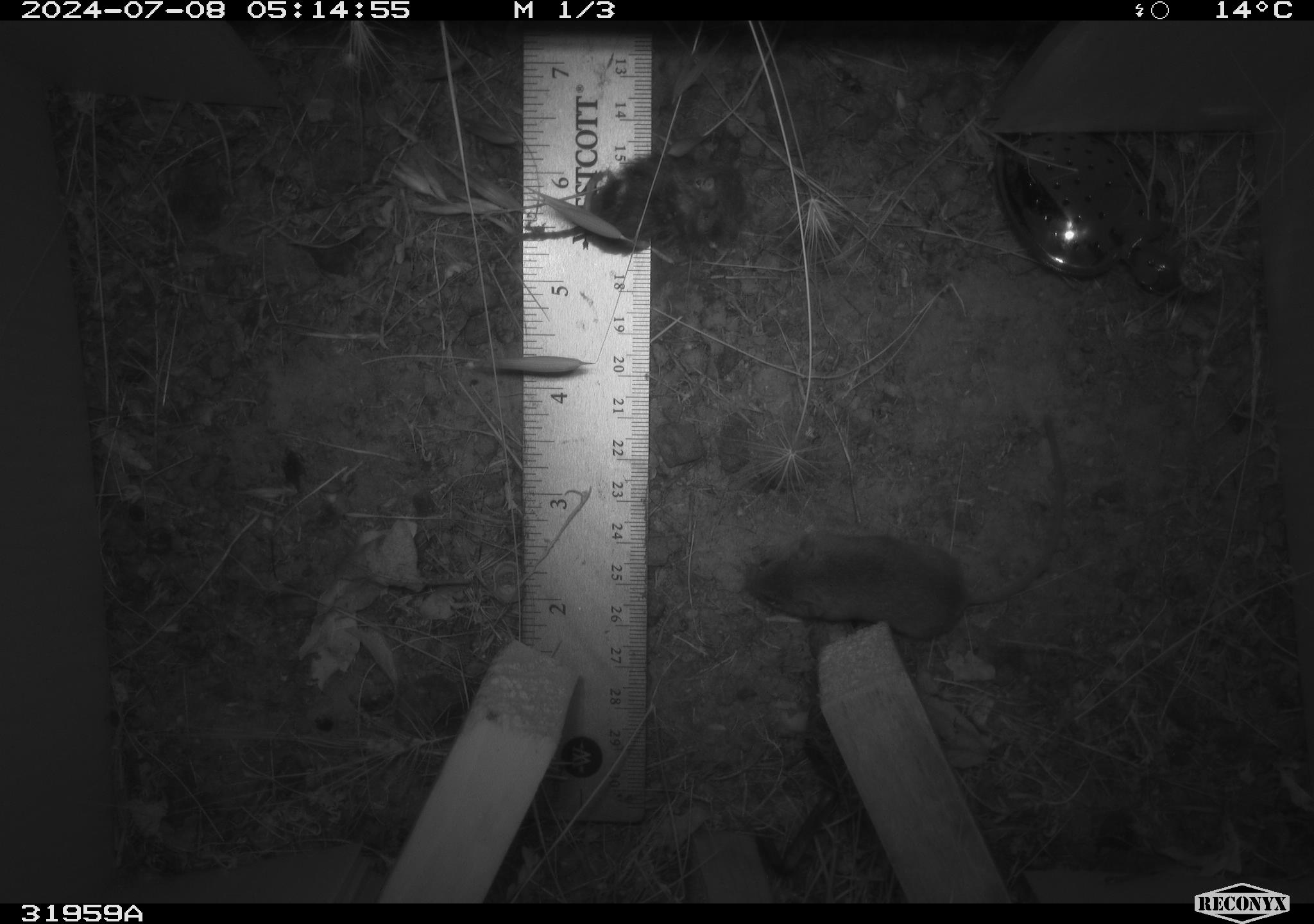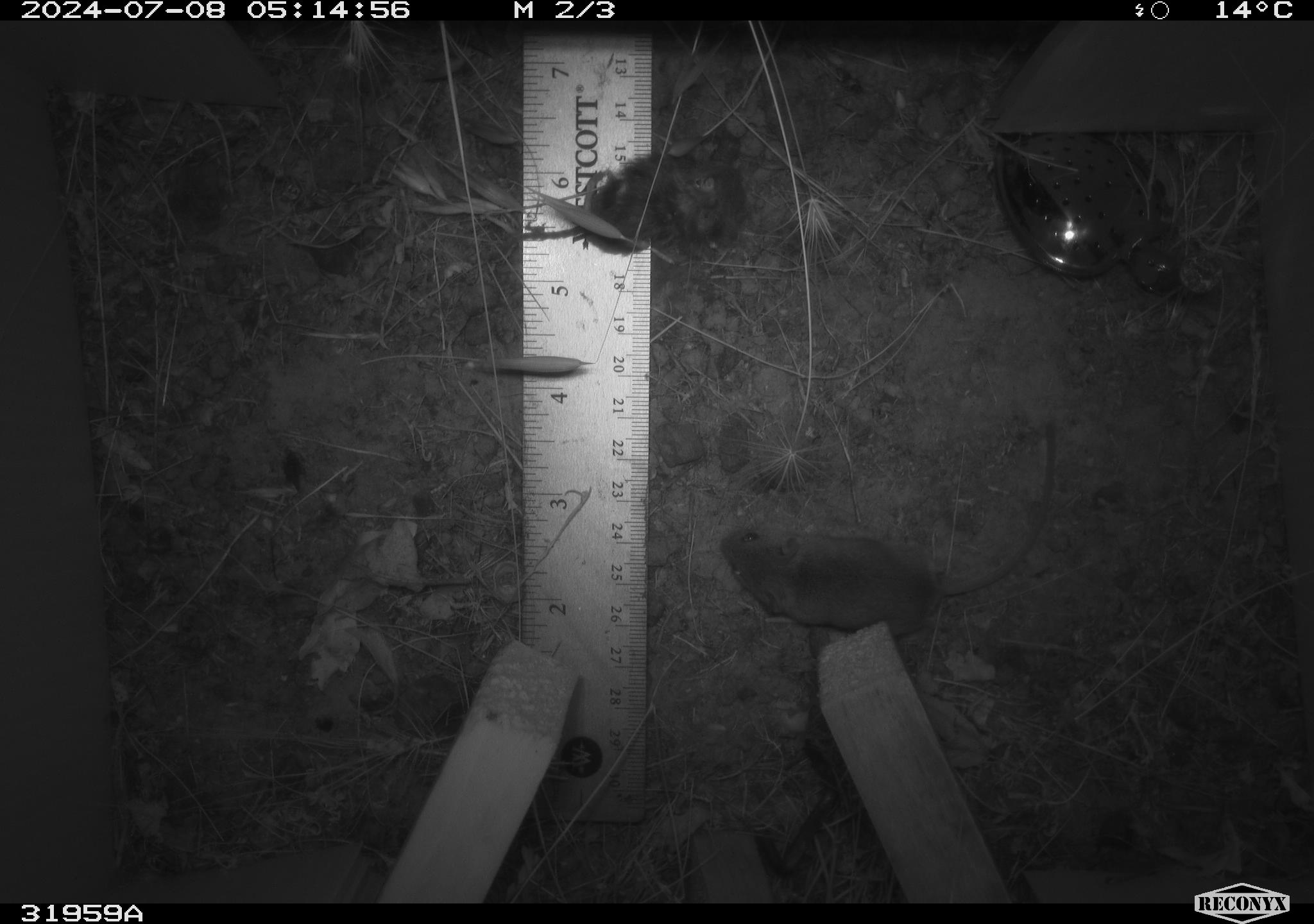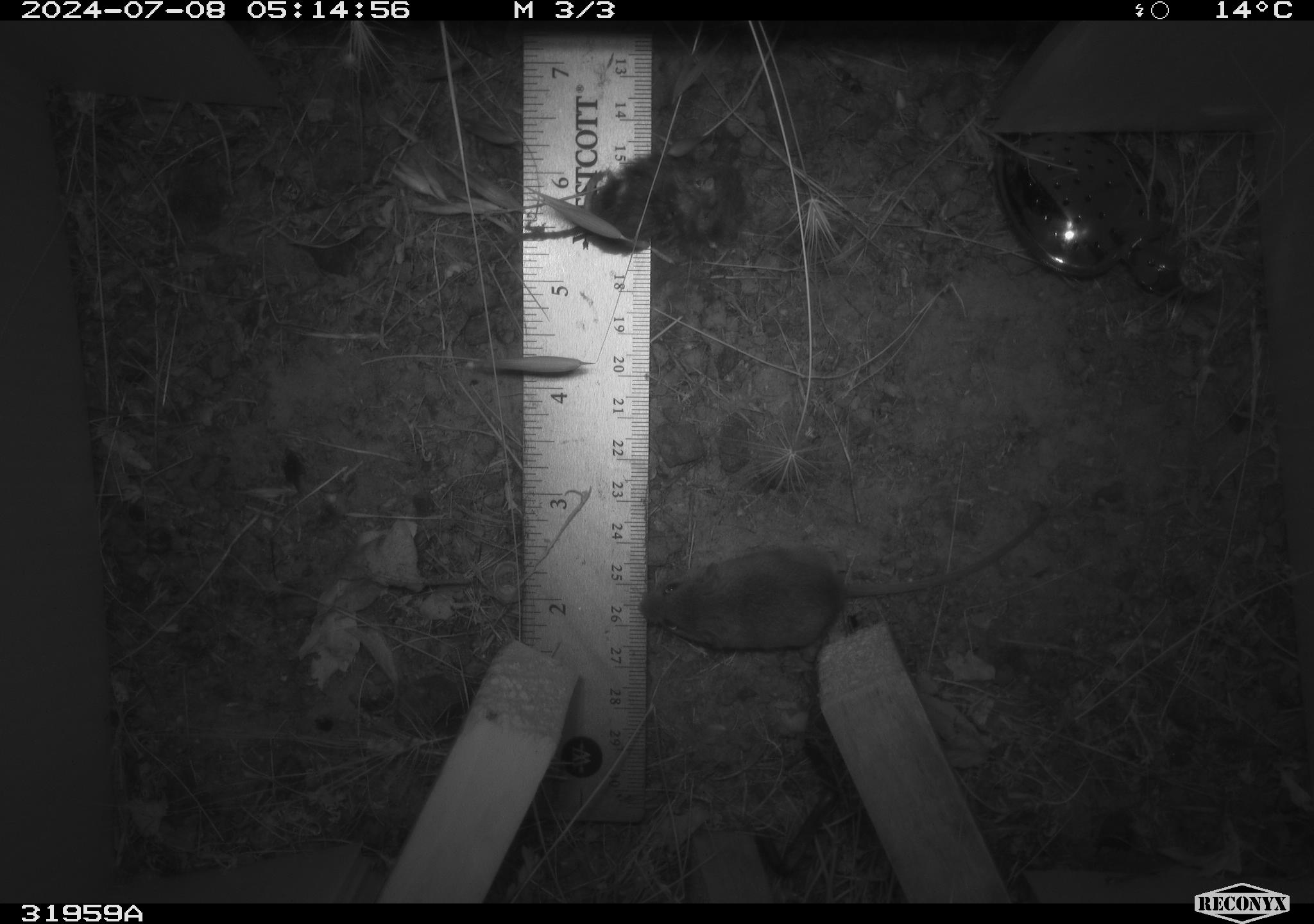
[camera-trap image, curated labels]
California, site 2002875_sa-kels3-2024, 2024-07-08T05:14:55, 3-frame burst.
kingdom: Animalia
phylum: Chordata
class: Mammalia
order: Rodentia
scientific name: Rodentia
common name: mouse species